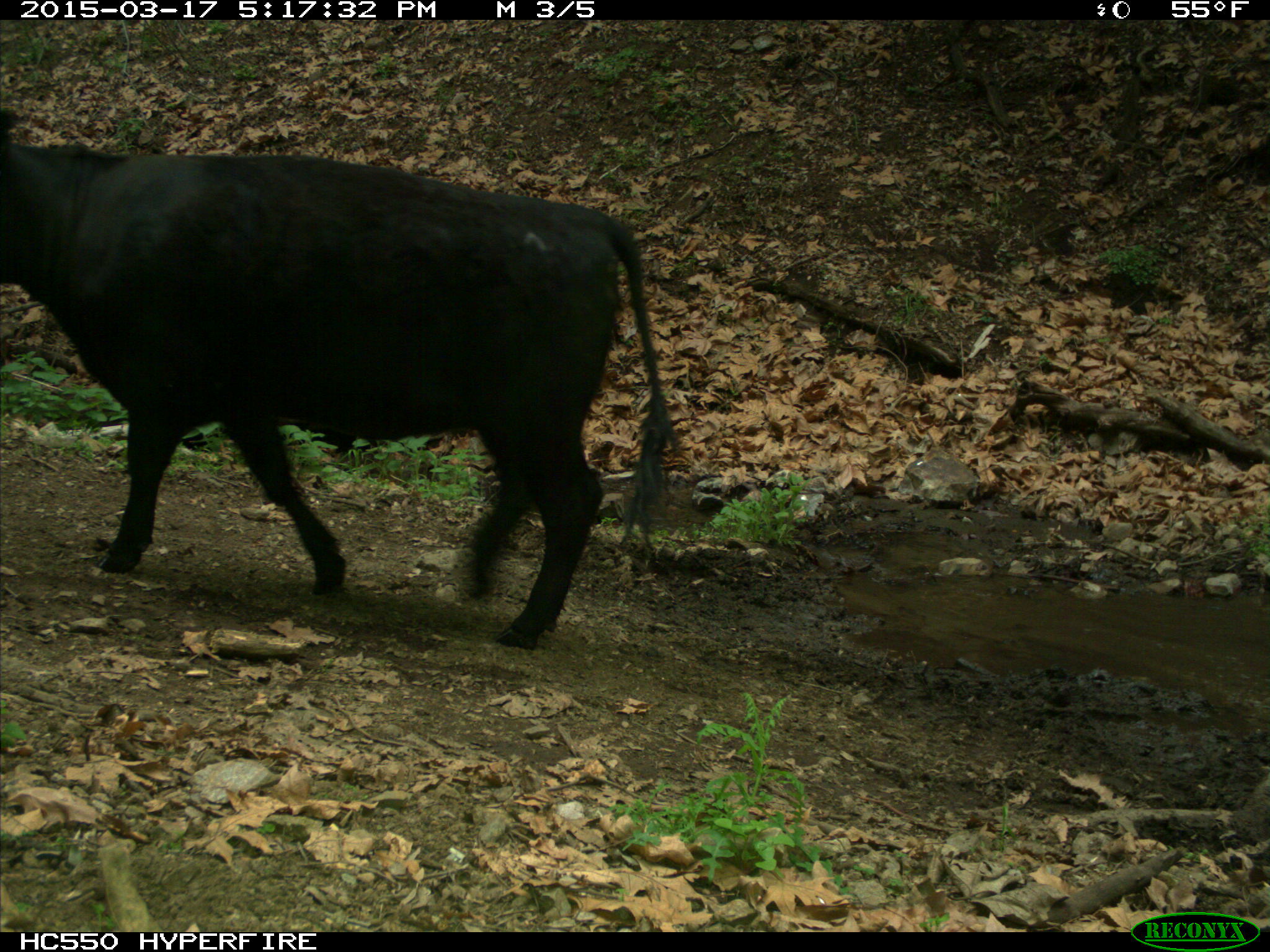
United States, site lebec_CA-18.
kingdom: Animalia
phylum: Chordata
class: Mammalia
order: Artiodactyla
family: Bovidae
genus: Bos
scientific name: Bos taurus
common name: domestic cow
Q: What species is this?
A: Bos taurus (domestic cow).